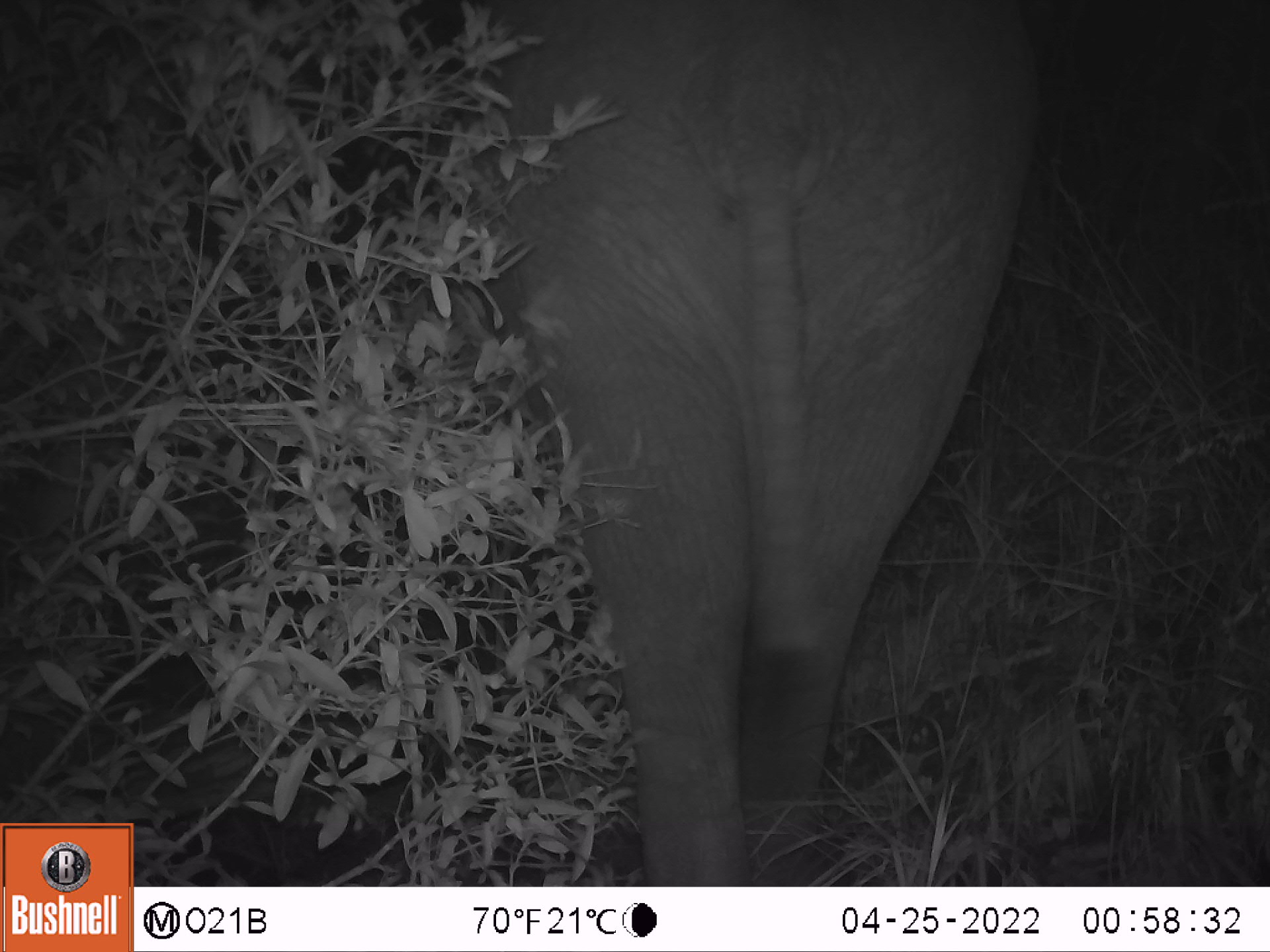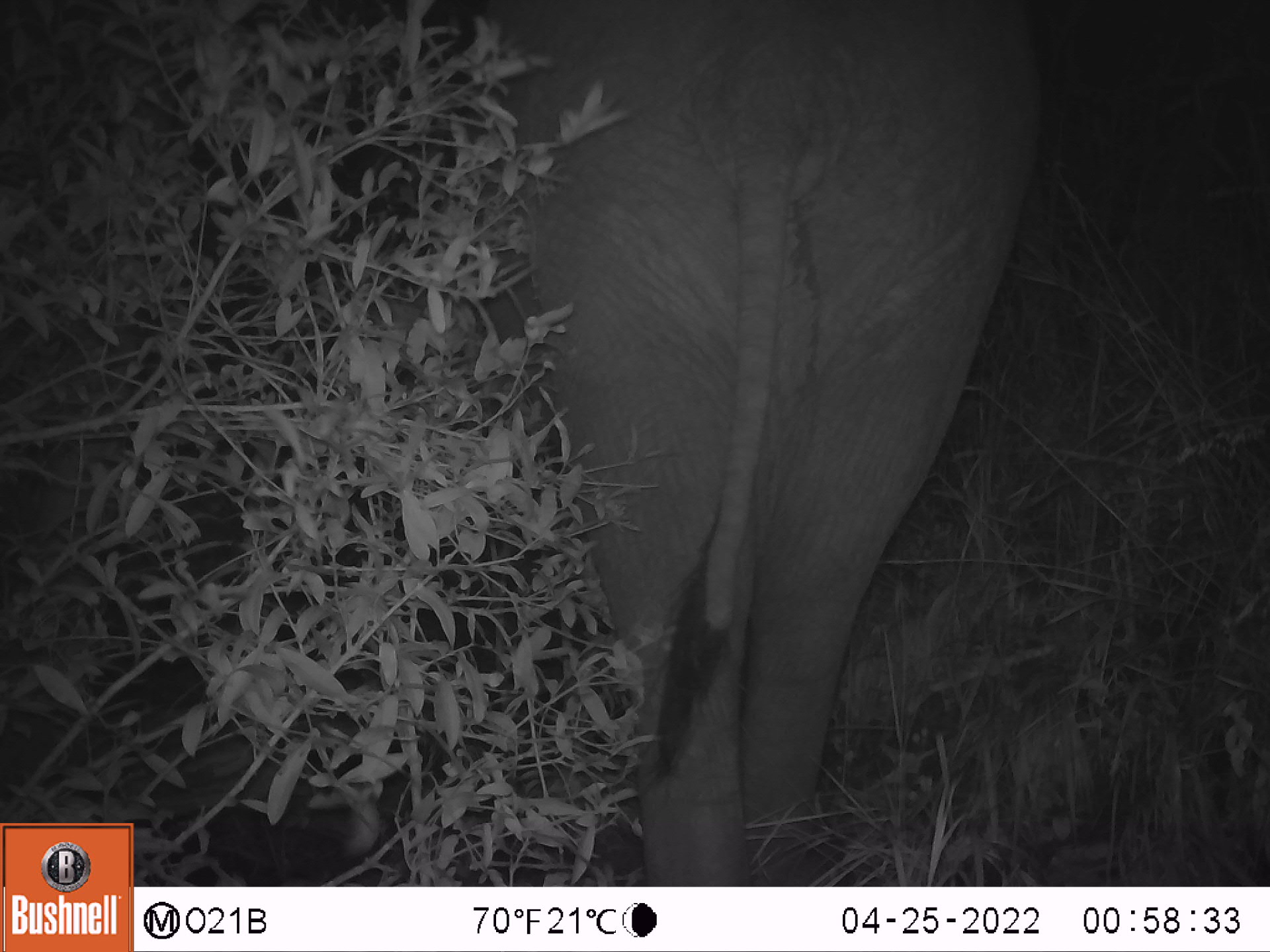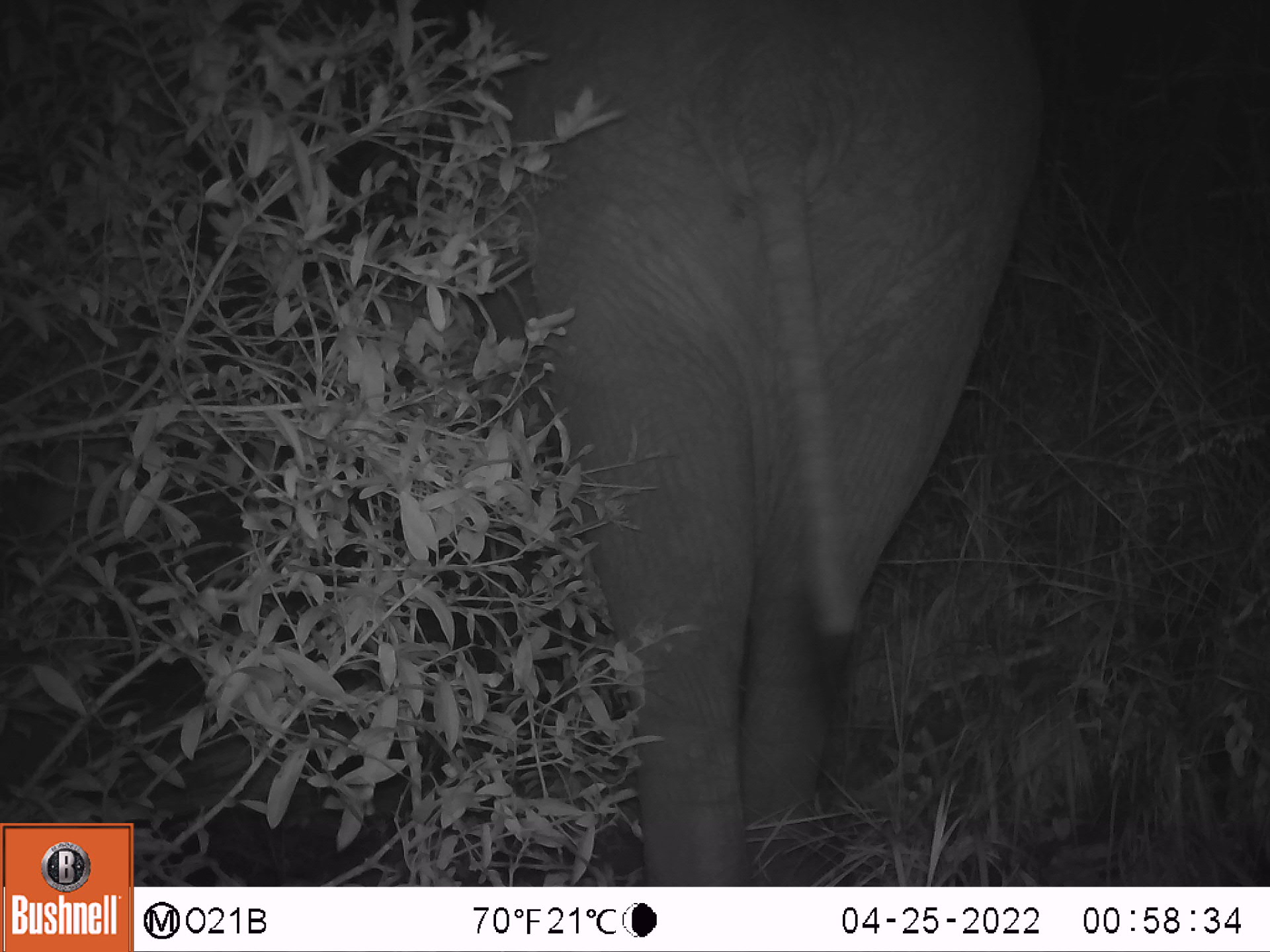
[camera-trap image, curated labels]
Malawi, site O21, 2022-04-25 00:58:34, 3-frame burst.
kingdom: Animalia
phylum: Chordata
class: Mammalia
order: Proboscidea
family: Elephantidae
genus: Loxodonta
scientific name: Loxodonta africana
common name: african savanna elephant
African savanna elephant (Loxodonta africana), count 1.